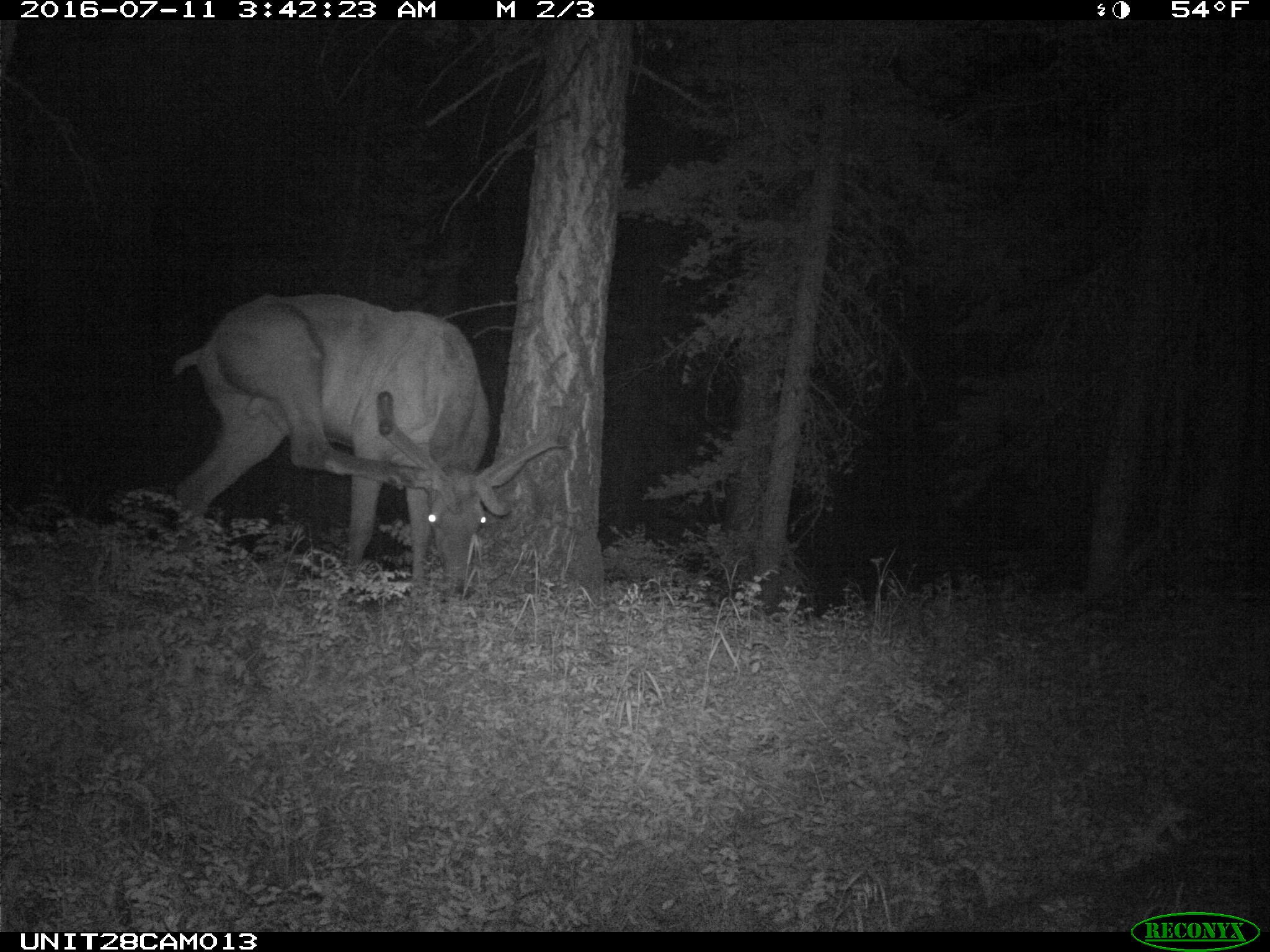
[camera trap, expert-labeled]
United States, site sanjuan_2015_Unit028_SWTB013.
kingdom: Animalia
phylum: Chordata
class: Mammalia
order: Artiodactyla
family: Cervidae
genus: Cervus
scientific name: Cervus elaphus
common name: red deer